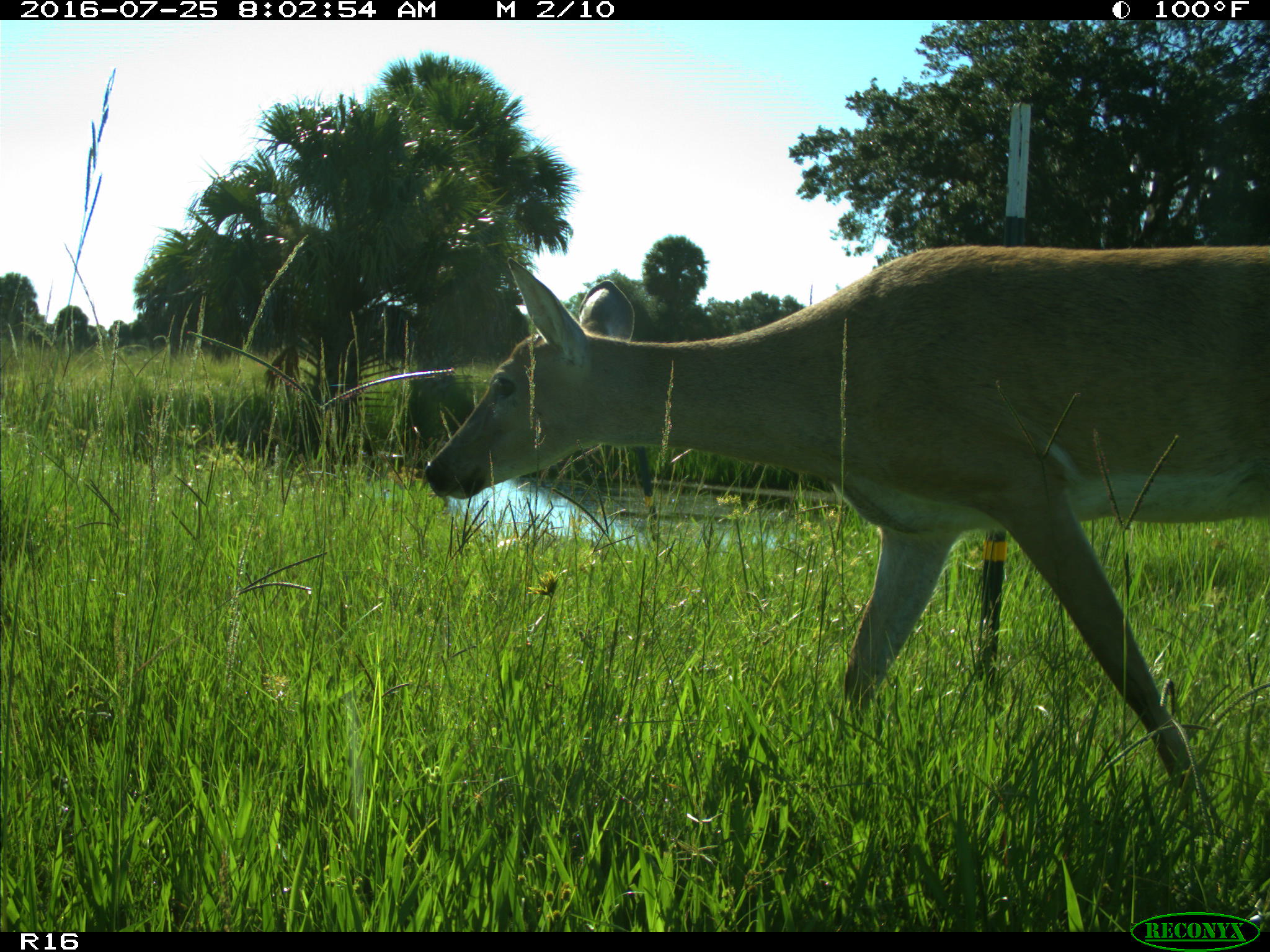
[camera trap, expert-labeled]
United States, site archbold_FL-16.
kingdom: Animalia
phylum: Chordata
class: Mammalia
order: Artiodactyla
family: Cervidae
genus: Odocoileus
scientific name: Odocoileus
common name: deer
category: unidentified deer